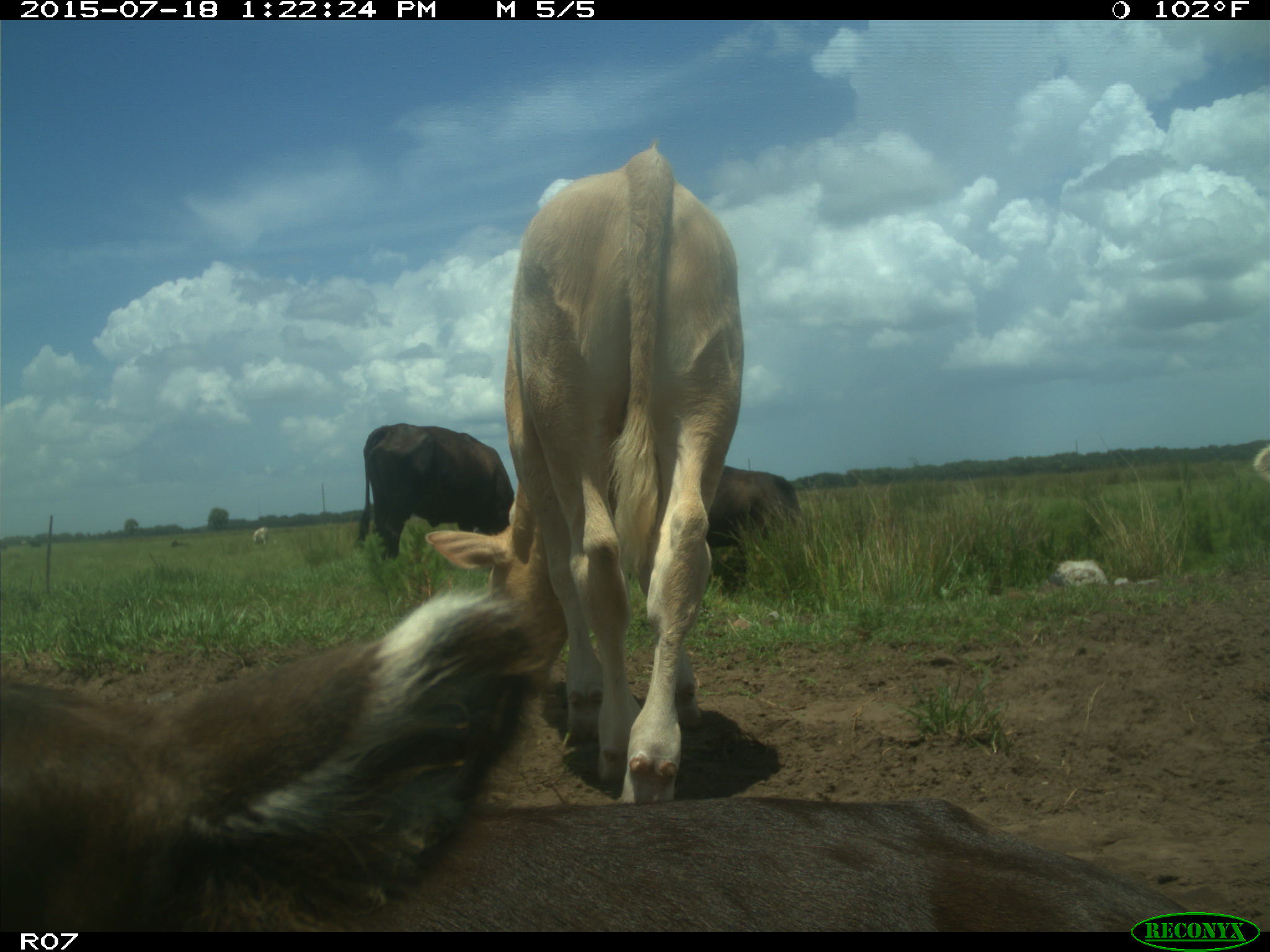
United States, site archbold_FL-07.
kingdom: Animalia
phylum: Chordata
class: Mammalia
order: Artiodactyla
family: Bovidae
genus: Bos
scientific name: Bos taurus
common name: domestic cow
Bos taurus (domestic cow).